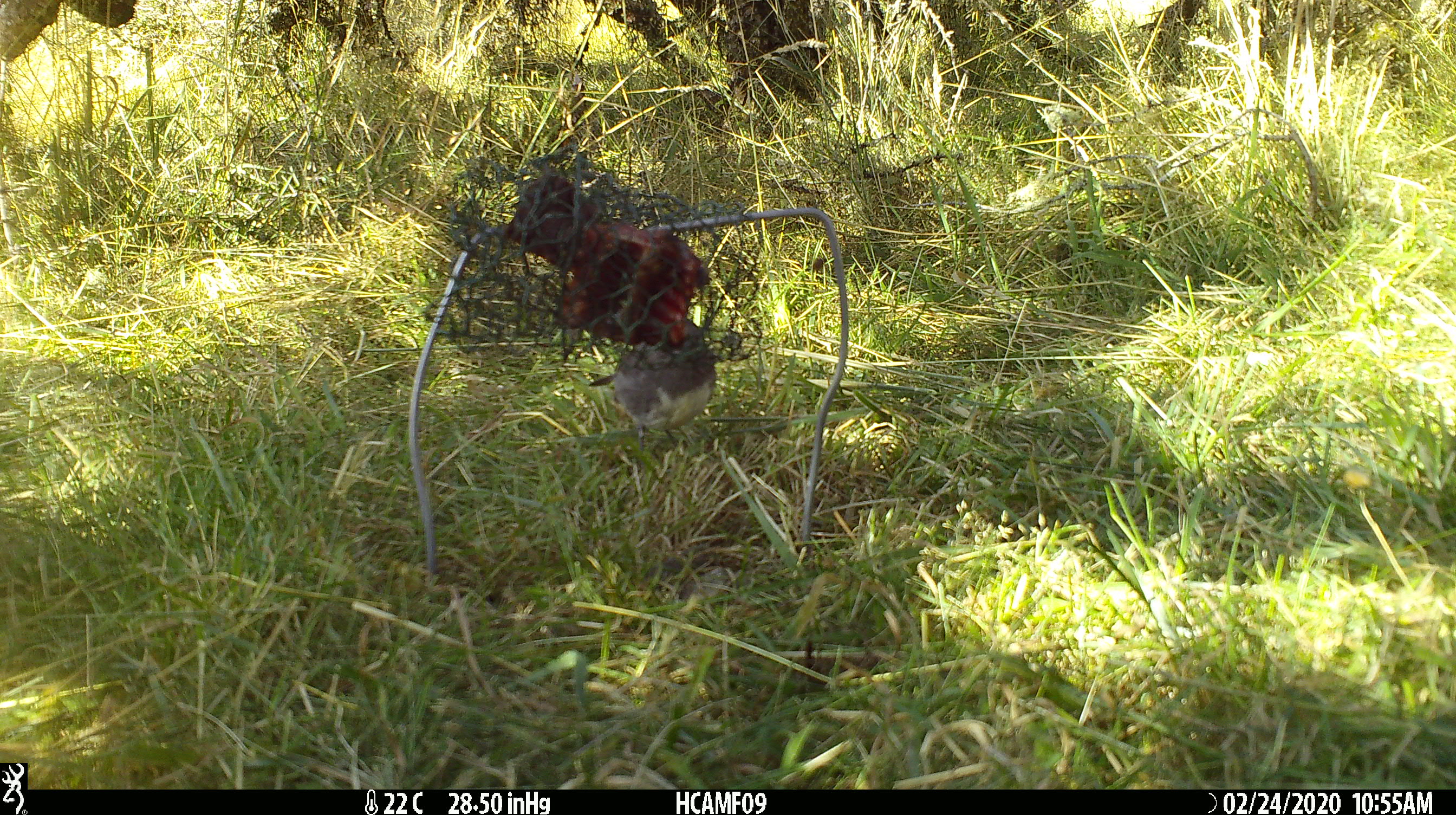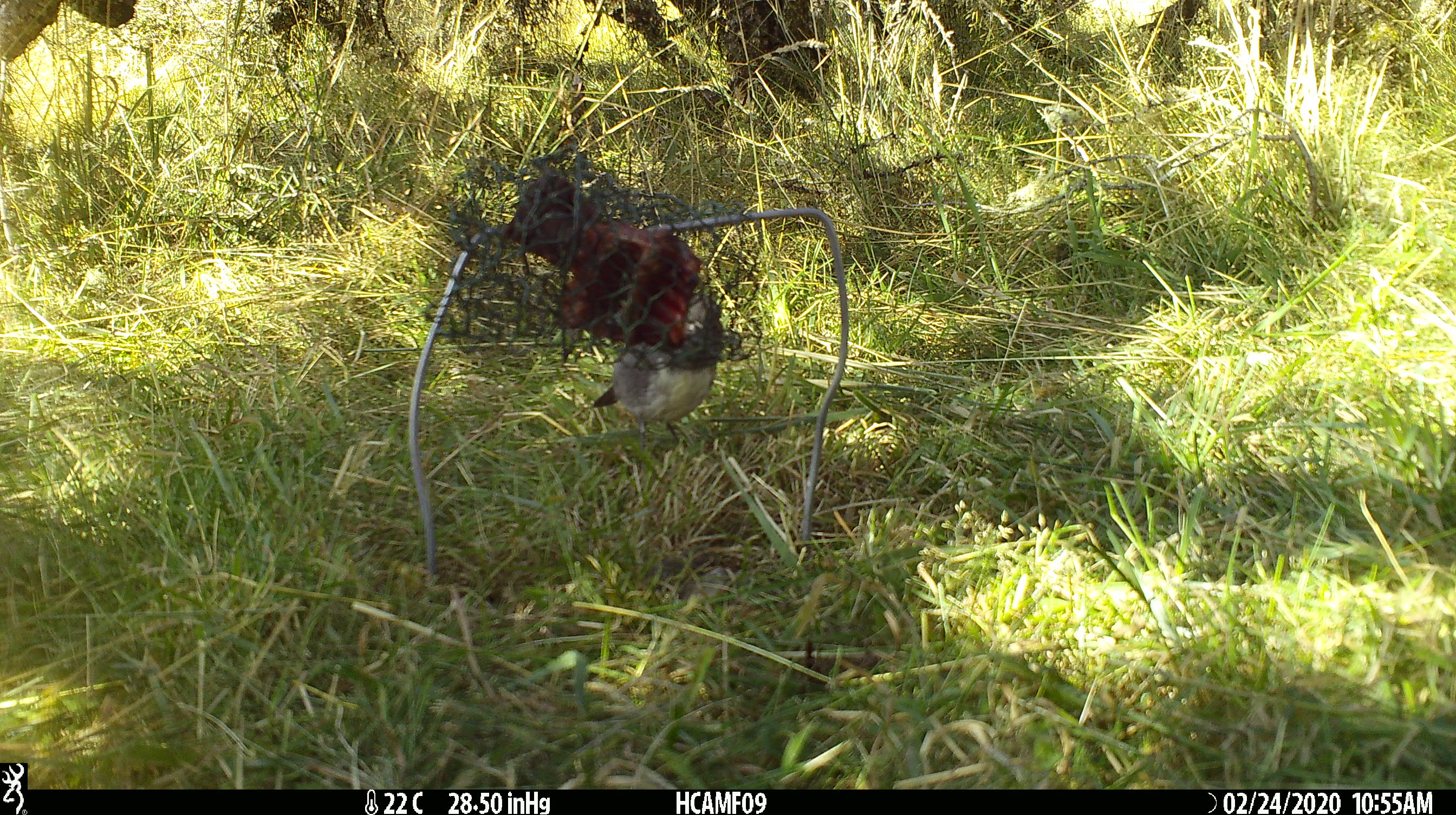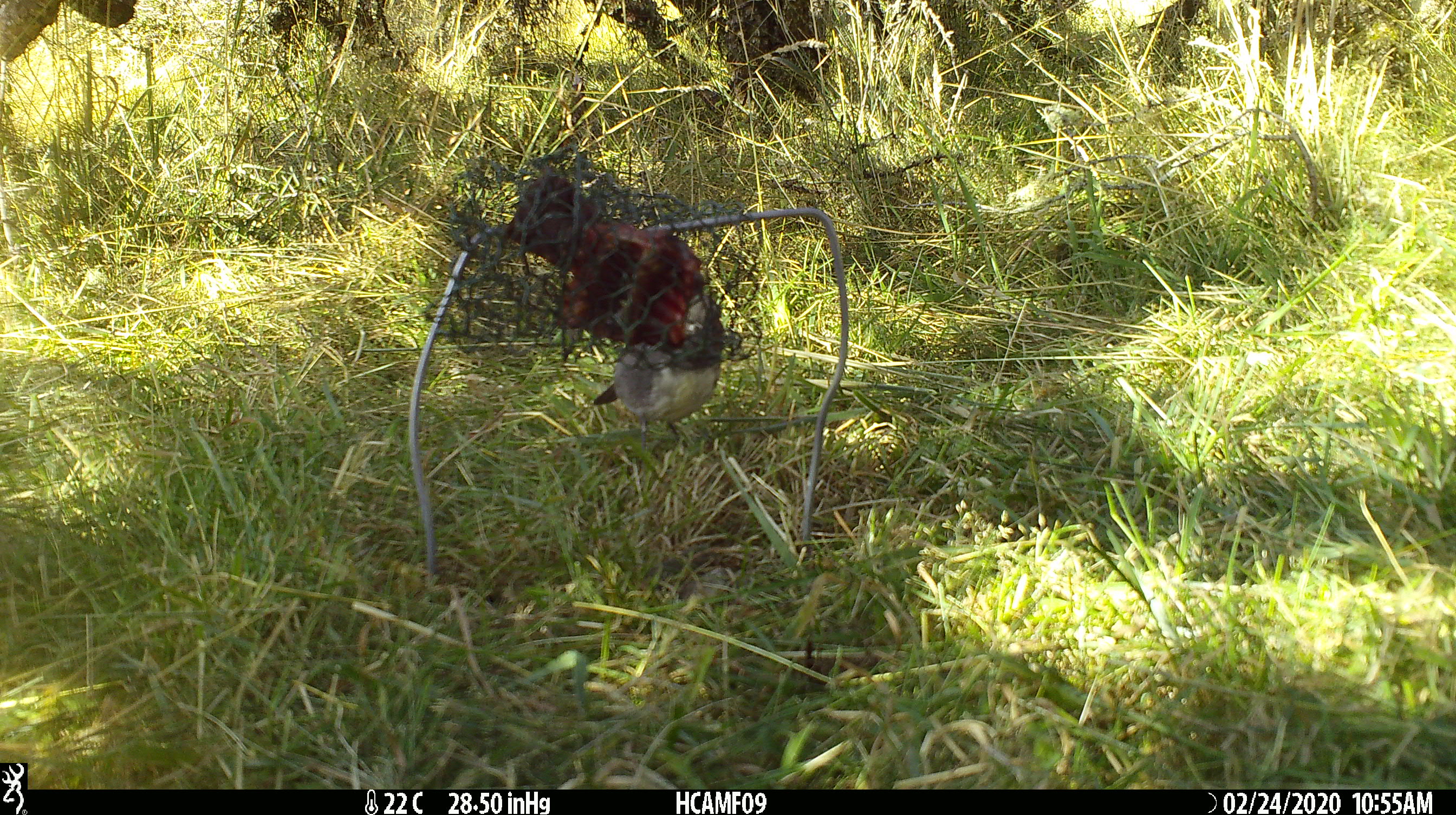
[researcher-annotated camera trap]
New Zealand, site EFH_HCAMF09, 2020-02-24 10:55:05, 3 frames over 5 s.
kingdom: Animalia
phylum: Chordata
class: Aves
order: Passeriformes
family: Petroicidae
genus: Petroica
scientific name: Petroica australis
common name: new zealand robin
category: robin